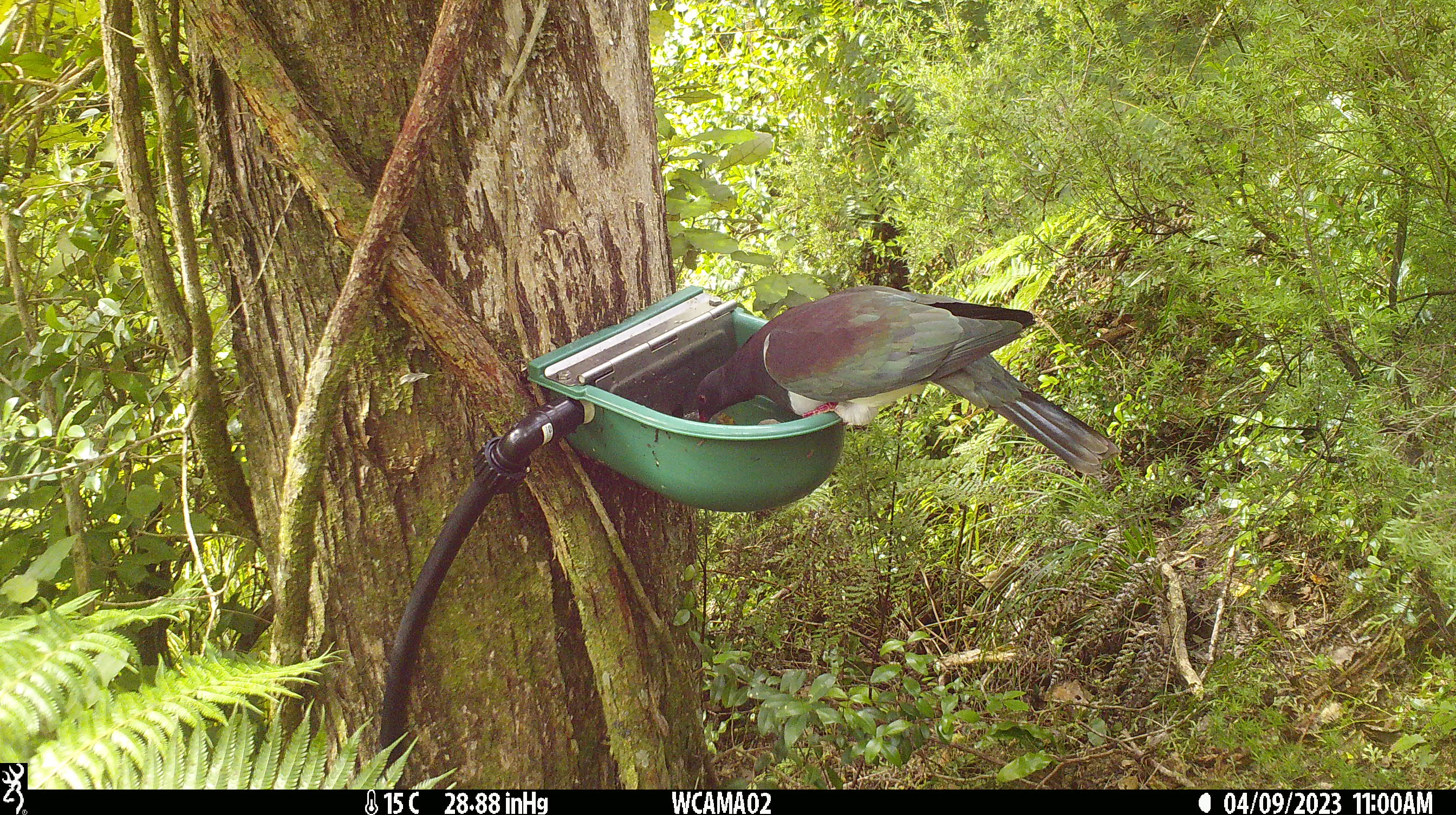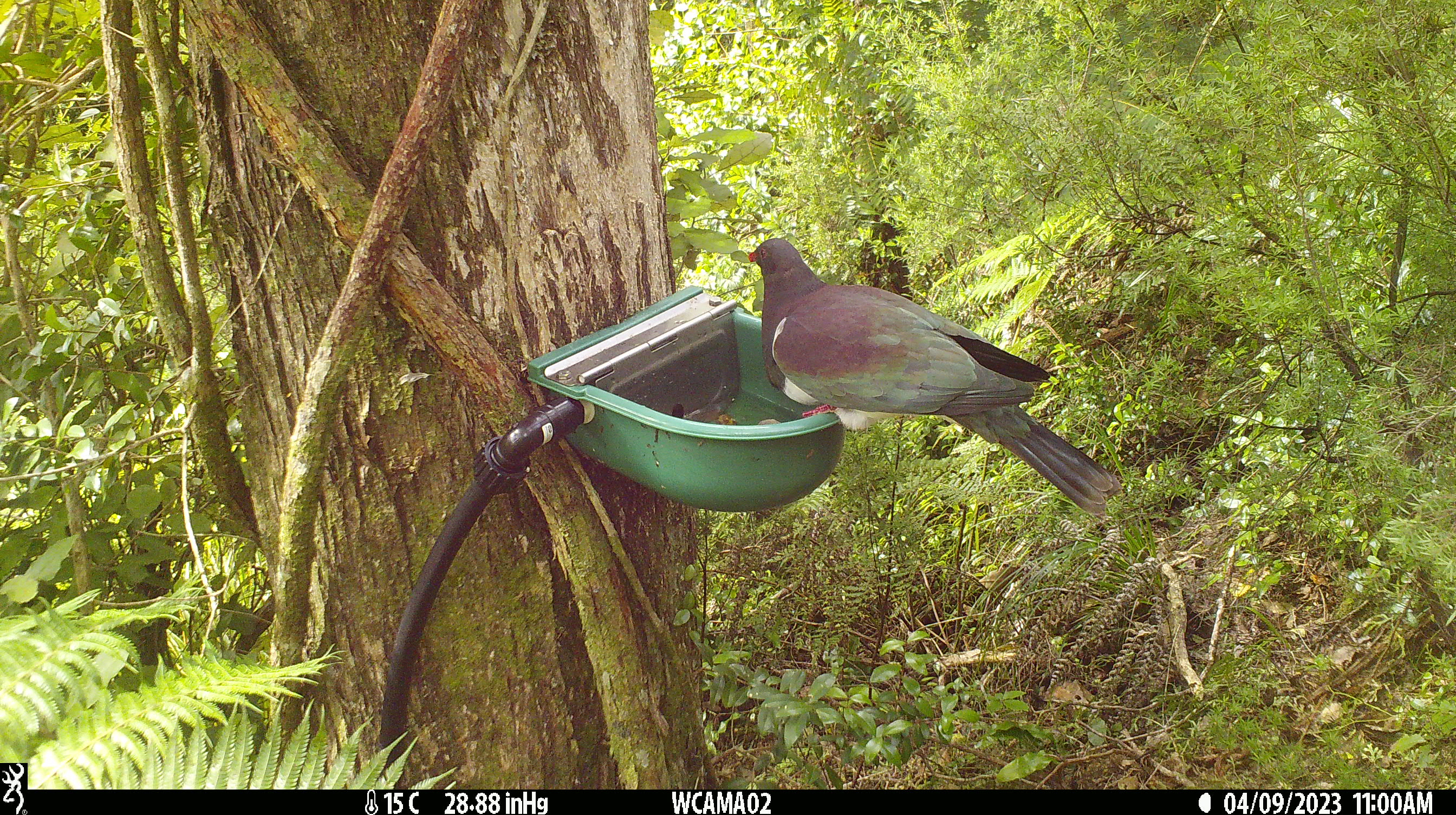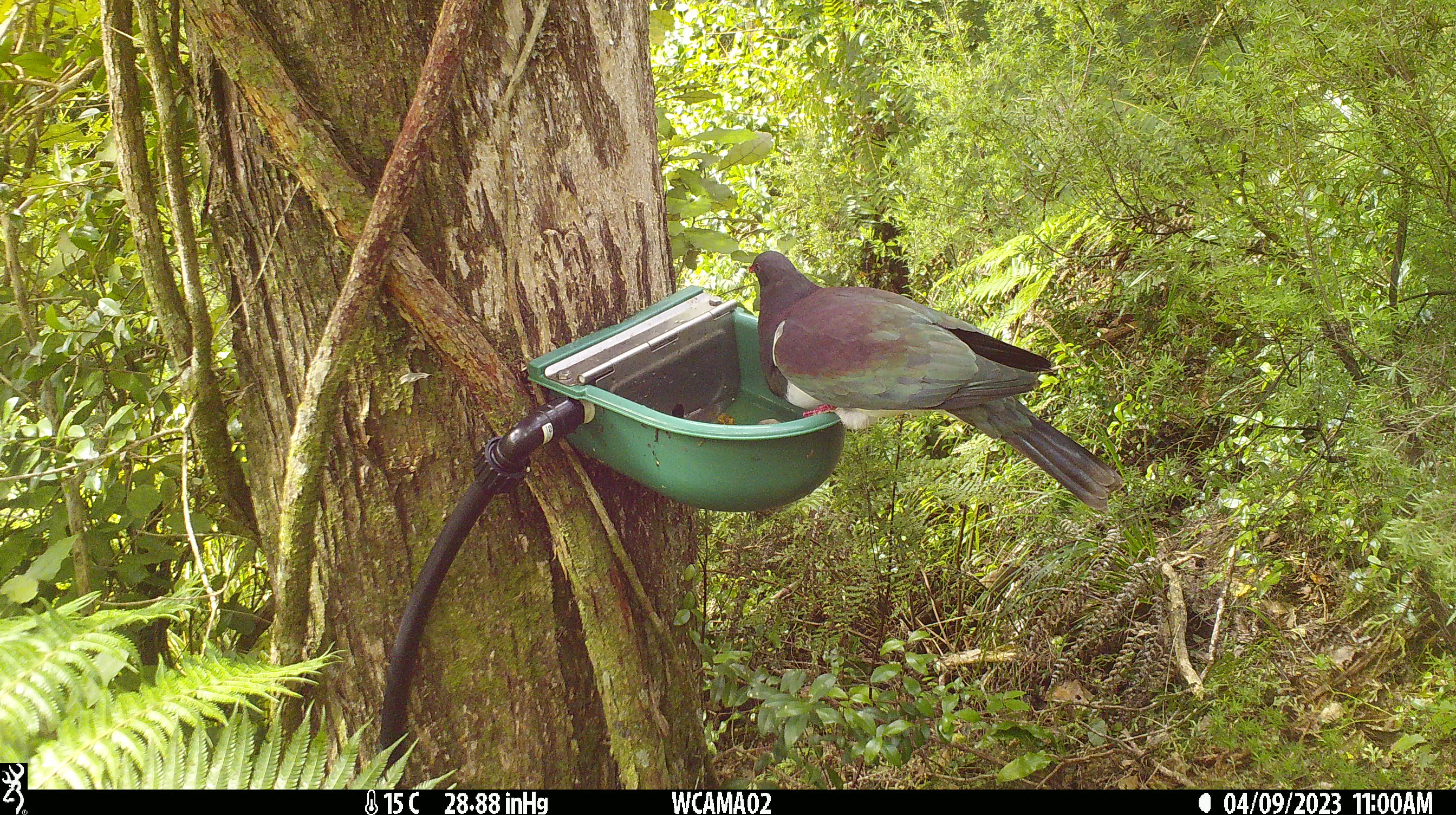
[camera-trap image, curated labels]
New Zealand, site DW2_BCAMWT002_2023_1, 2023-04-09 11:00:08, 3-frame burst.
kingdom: Animalia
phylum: Chordata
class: Aves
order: Columbiformes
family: Columbidae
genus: Hemiphaga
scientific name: Hemiphaga novaeseelandiae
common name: new zealand pigeon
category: kereru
Kereru (new zealand pigeon) (Hemiphaga novaeseelandiae).